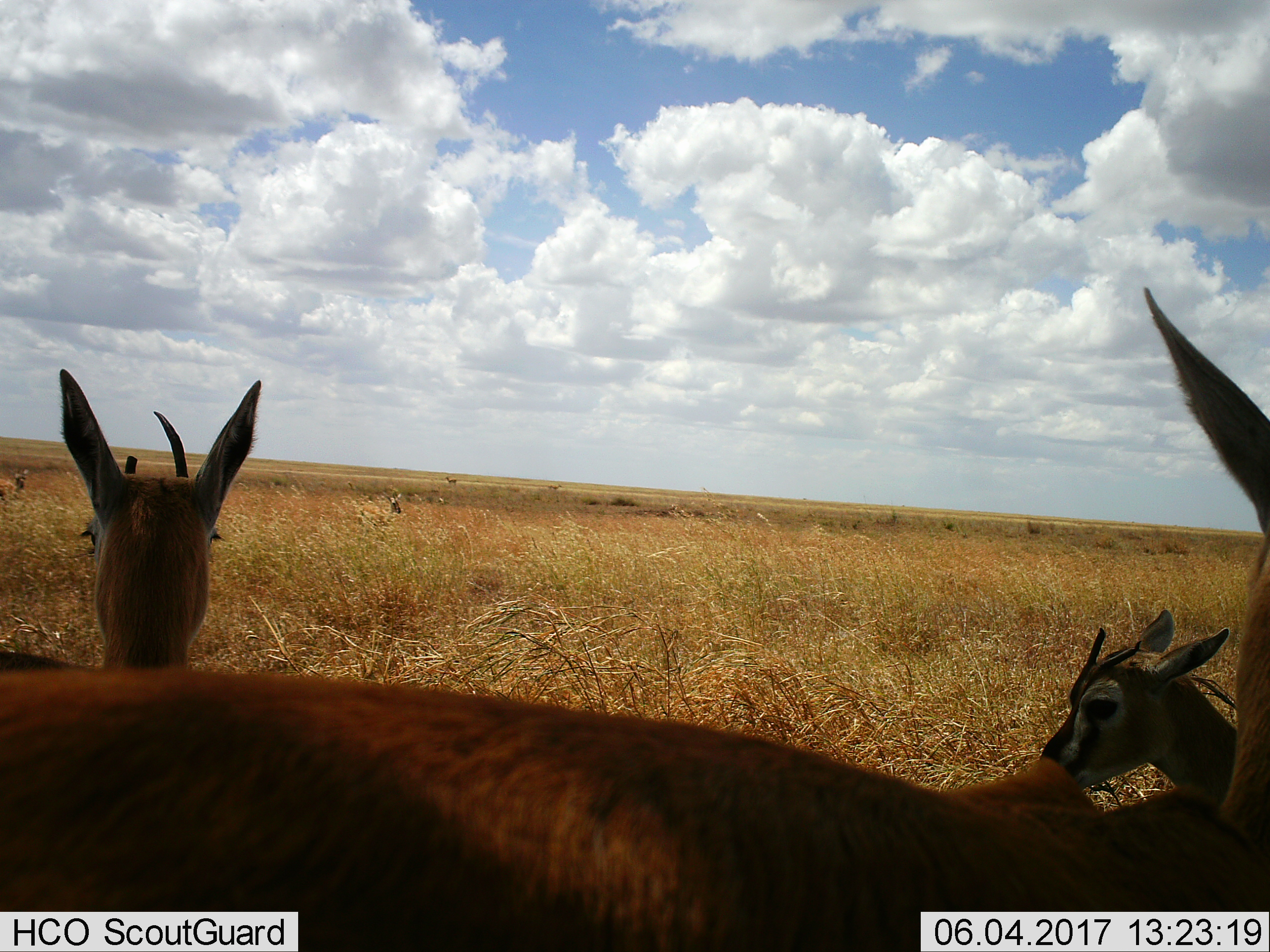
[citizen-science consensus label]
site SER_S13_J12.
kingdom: Animalia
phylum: Chordata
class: Mammalia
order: Artiodactyla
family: Bovidae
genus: Eudorcas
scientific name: Eudorcas thomsonii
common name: thomson's gazelle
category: gazellethomsons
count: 3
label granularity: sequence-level